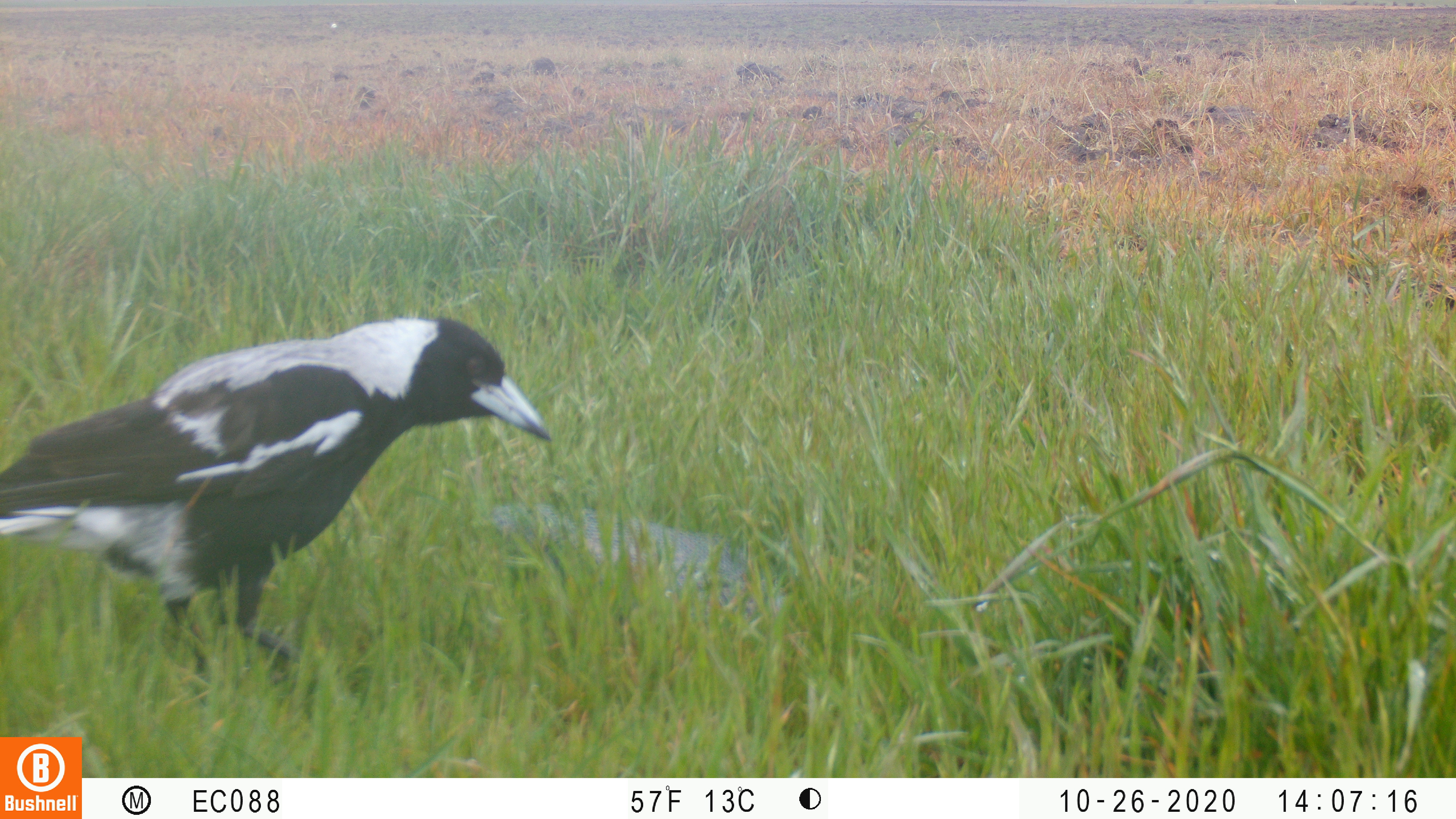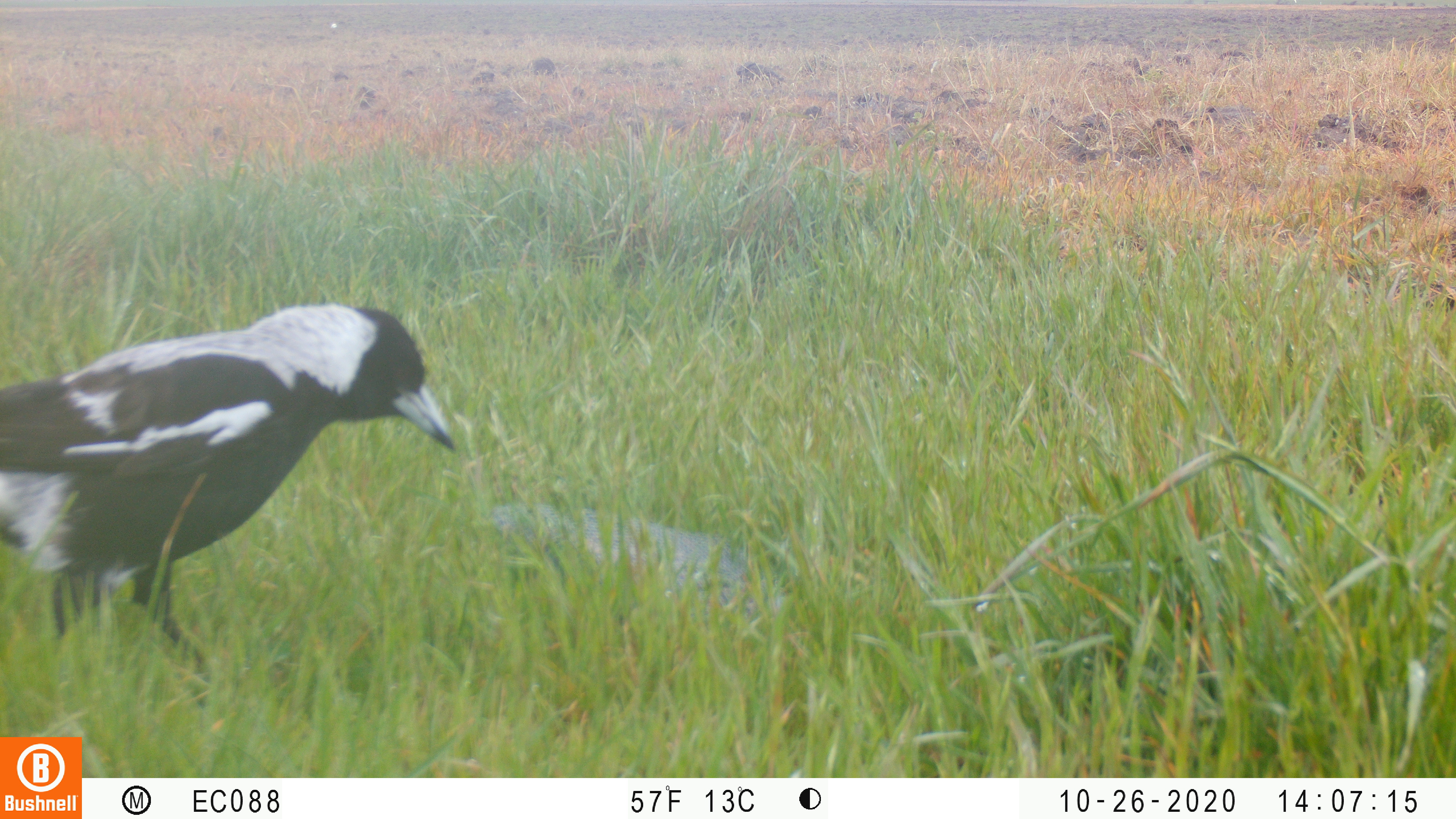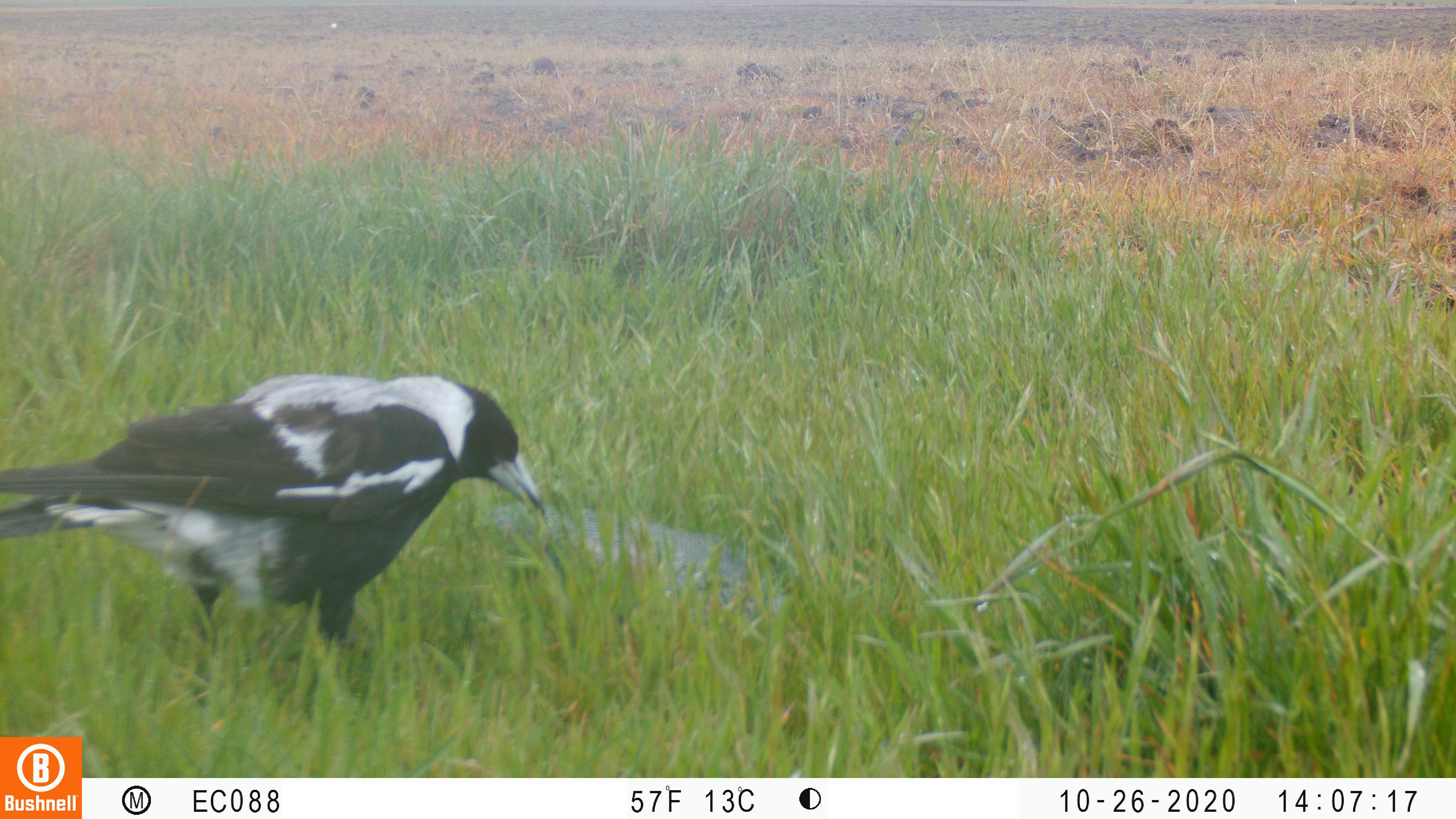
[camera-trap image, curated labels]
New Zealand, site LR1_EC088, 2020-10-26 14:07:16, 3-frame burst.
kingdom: Animalia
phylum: Chordata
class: Aves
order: Passeriformes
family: Artamidae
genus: Gymnorhina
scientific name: Gymnorhina tibicen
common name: australian magpie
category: magpie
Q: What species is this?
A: Magpie (australian magpie) (Gymnorhina tibicen).